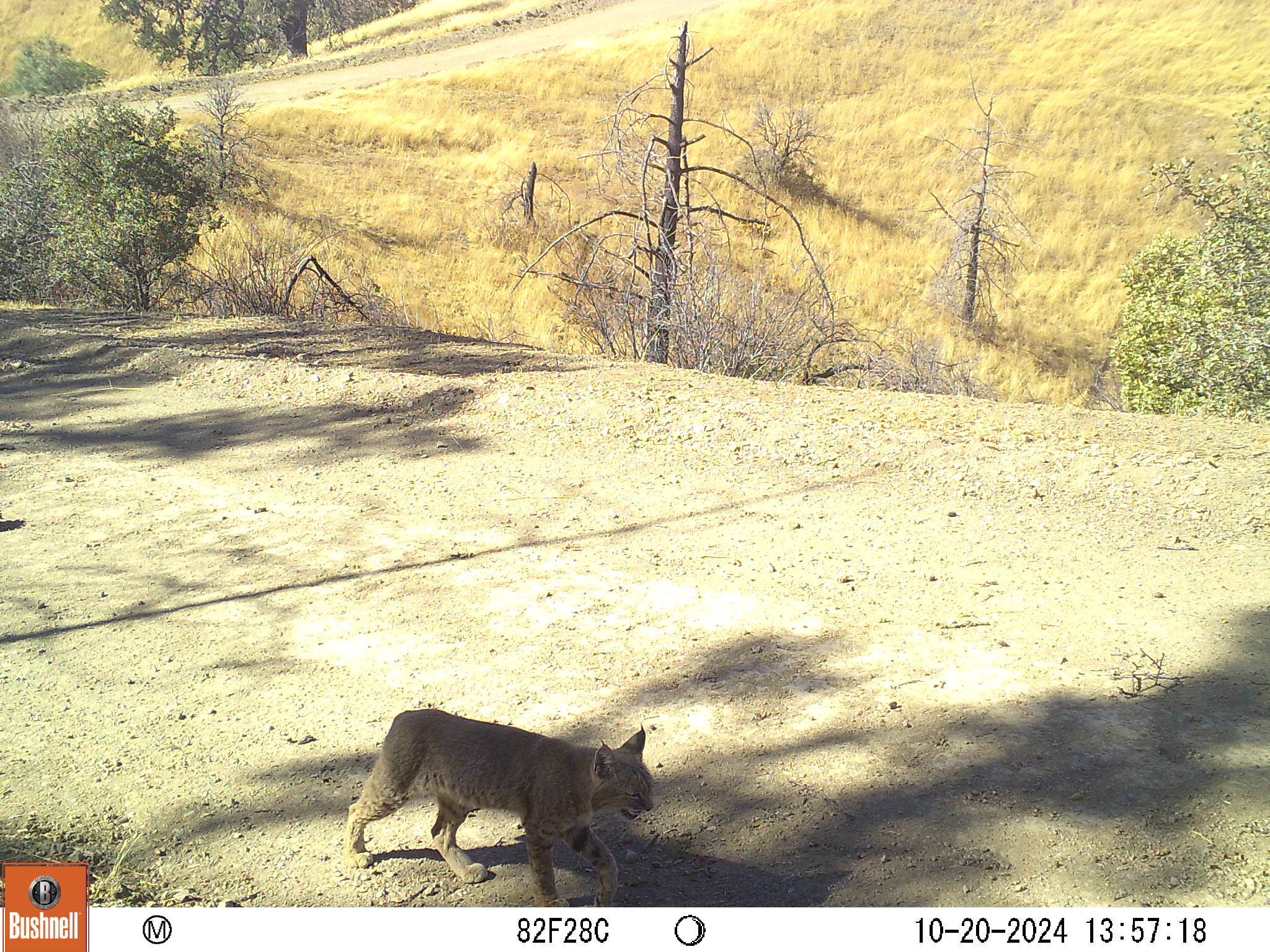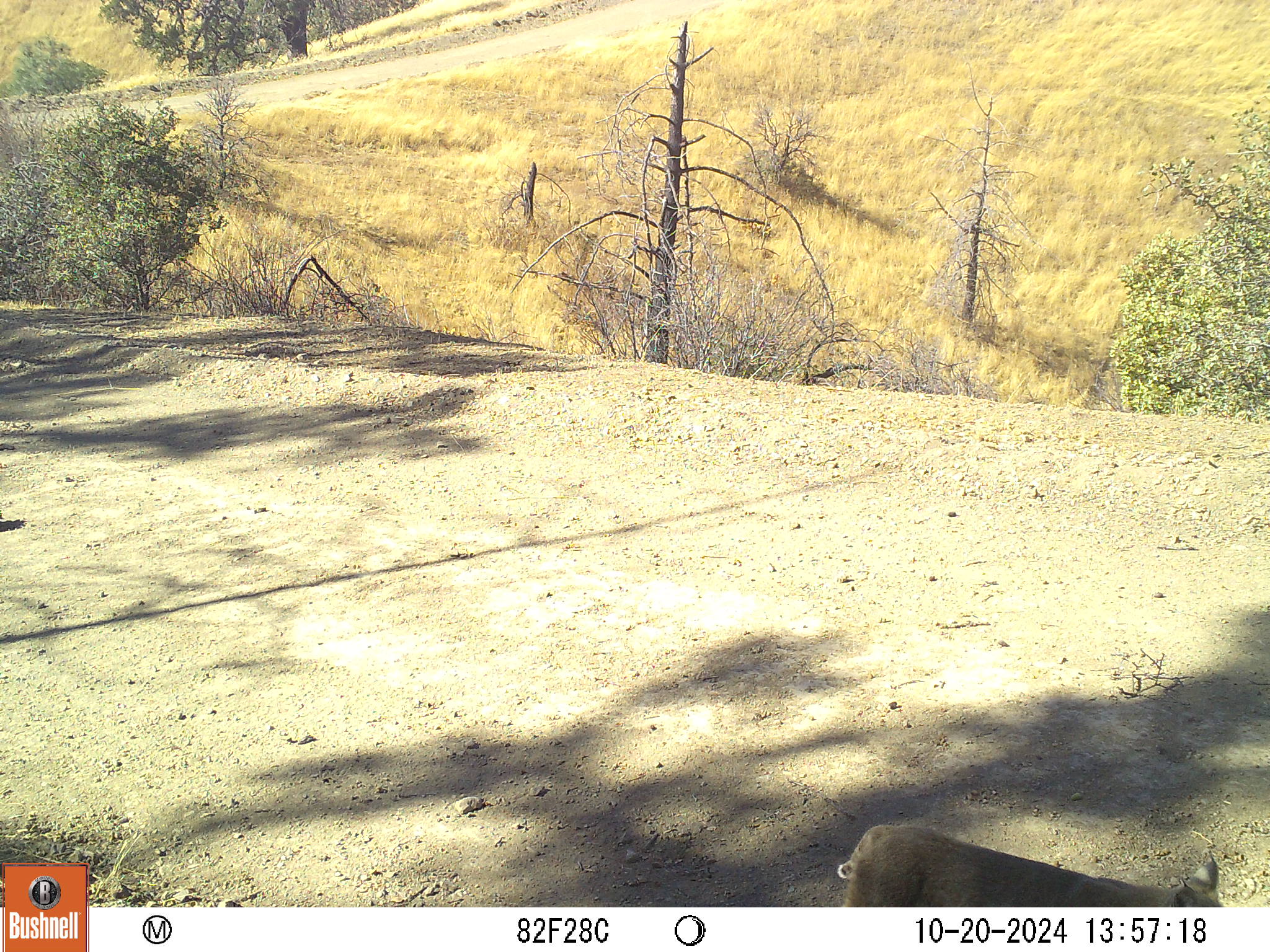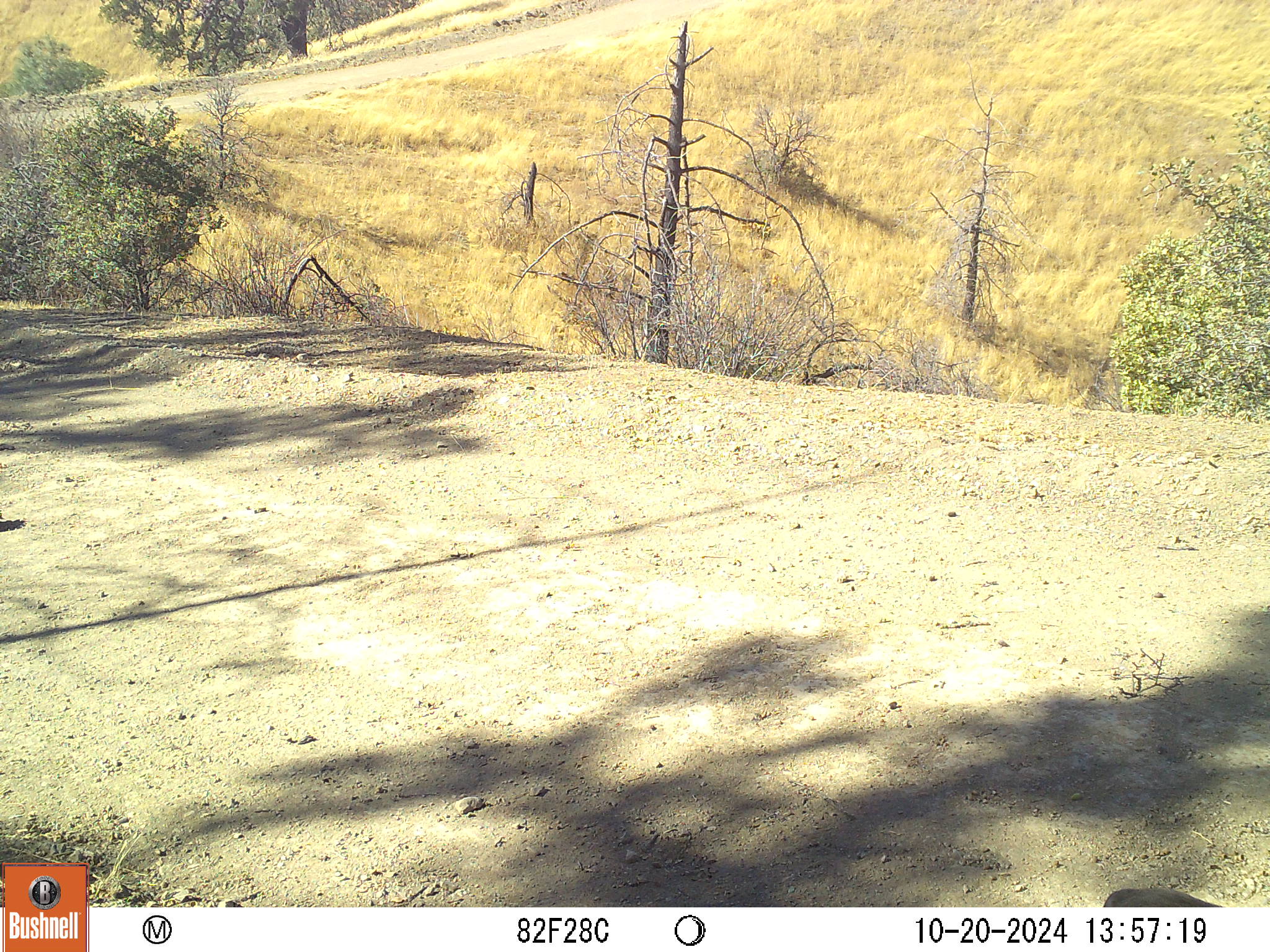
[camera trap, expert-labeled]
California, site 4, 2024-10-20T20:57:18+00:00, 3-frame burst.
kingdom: Animalia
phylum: Chordata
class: Mammalia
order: Carnivora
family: Felidae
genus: Lynx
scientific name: Lynx rufus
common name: bobcat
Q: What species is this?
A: Bobcat (Lynx rufus).